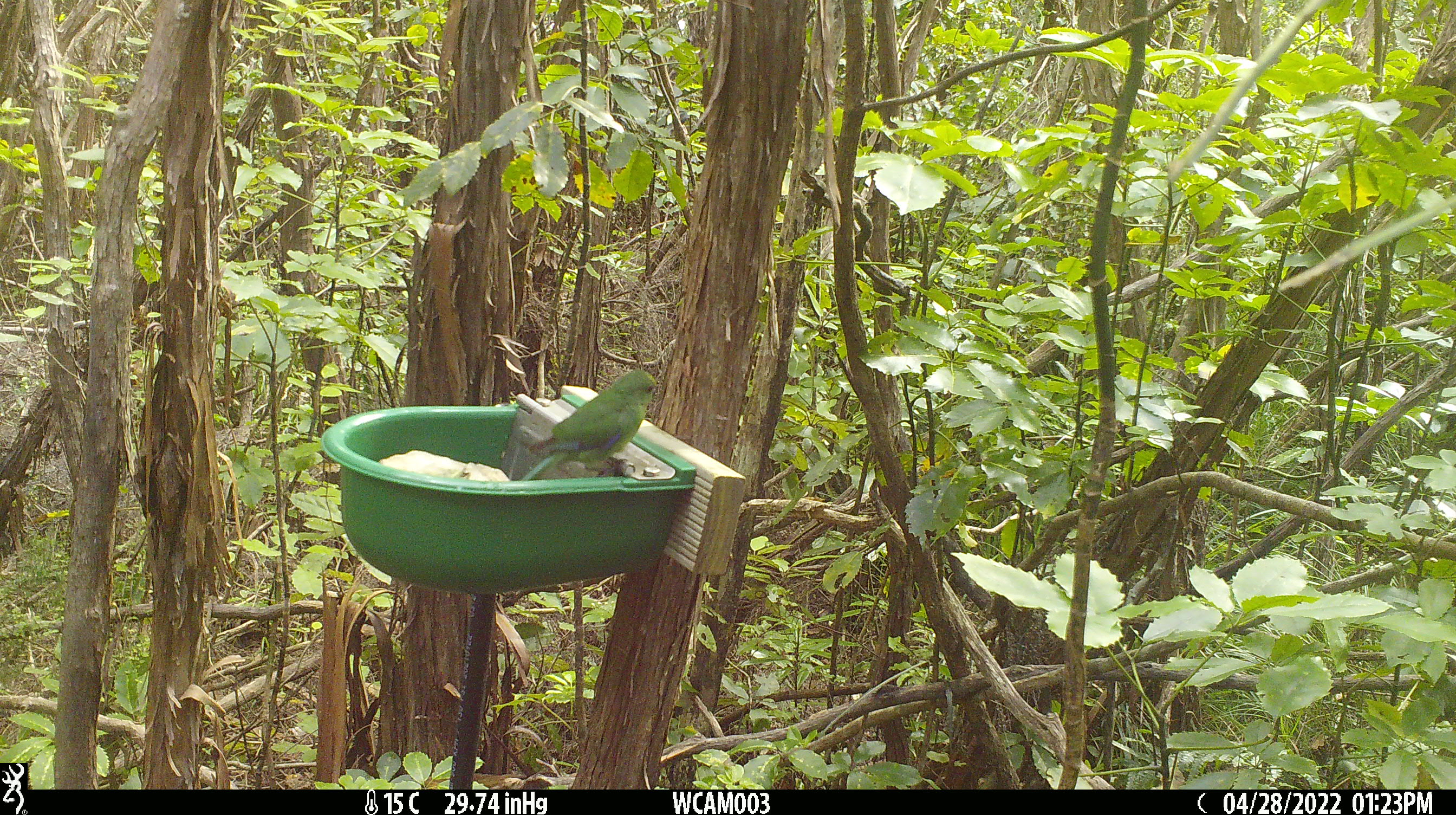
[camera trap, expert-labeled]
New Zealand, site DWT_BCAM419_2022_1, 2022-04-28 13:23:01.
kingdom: Animalia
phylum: Chordata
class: Aves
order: Psittaciformes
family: Psittaculidae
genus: Cyanoramphus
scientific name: Cyanoramphus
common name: parakeet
Parakeet (Cyanoramphus).